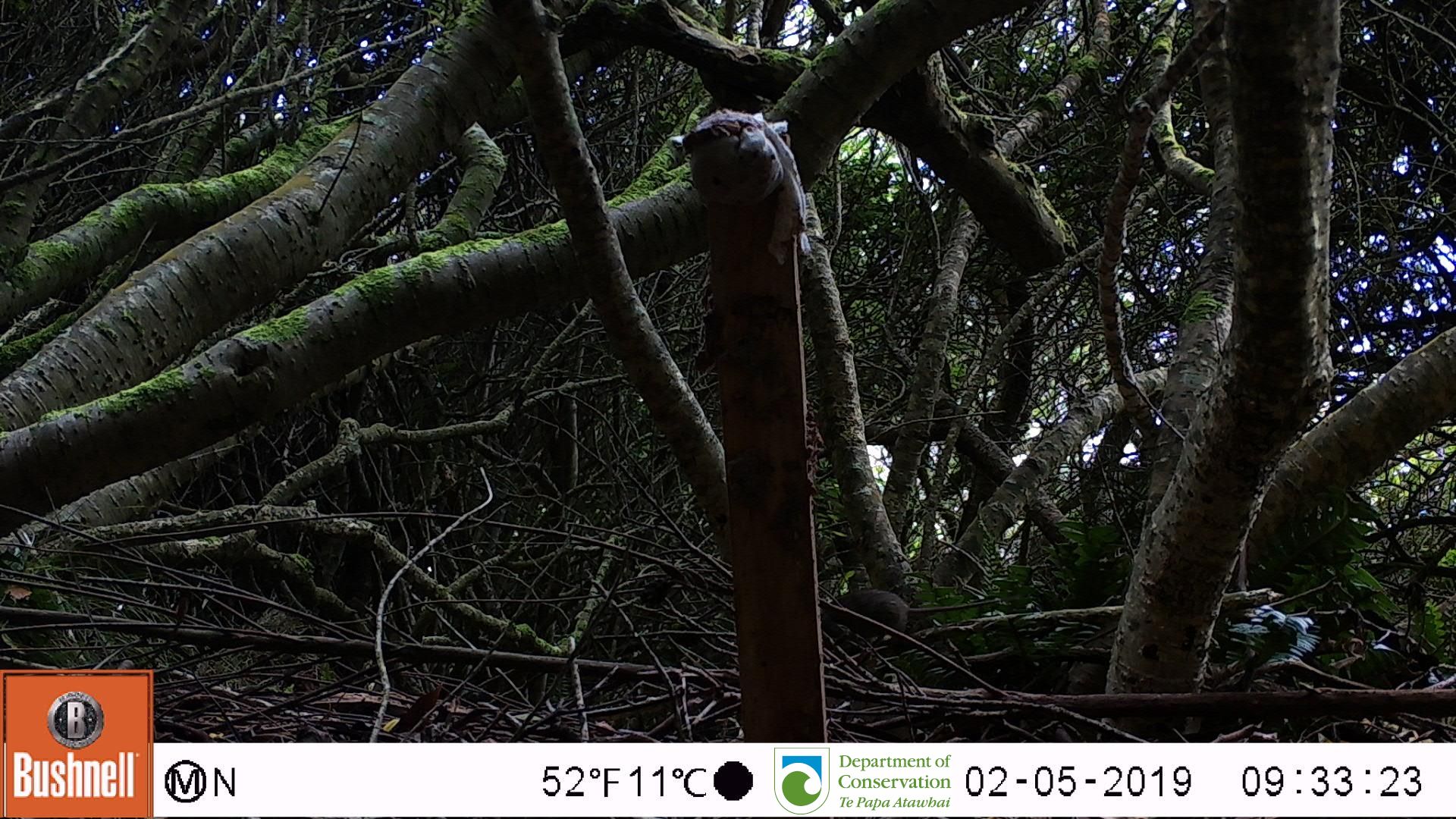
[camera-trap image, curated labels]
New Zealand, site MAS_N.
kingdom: Animalia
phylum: Chordata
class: Mammalia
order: Rodentia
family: Muridae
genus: Mus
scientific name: Mus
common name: mouse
Mouse (Mus).